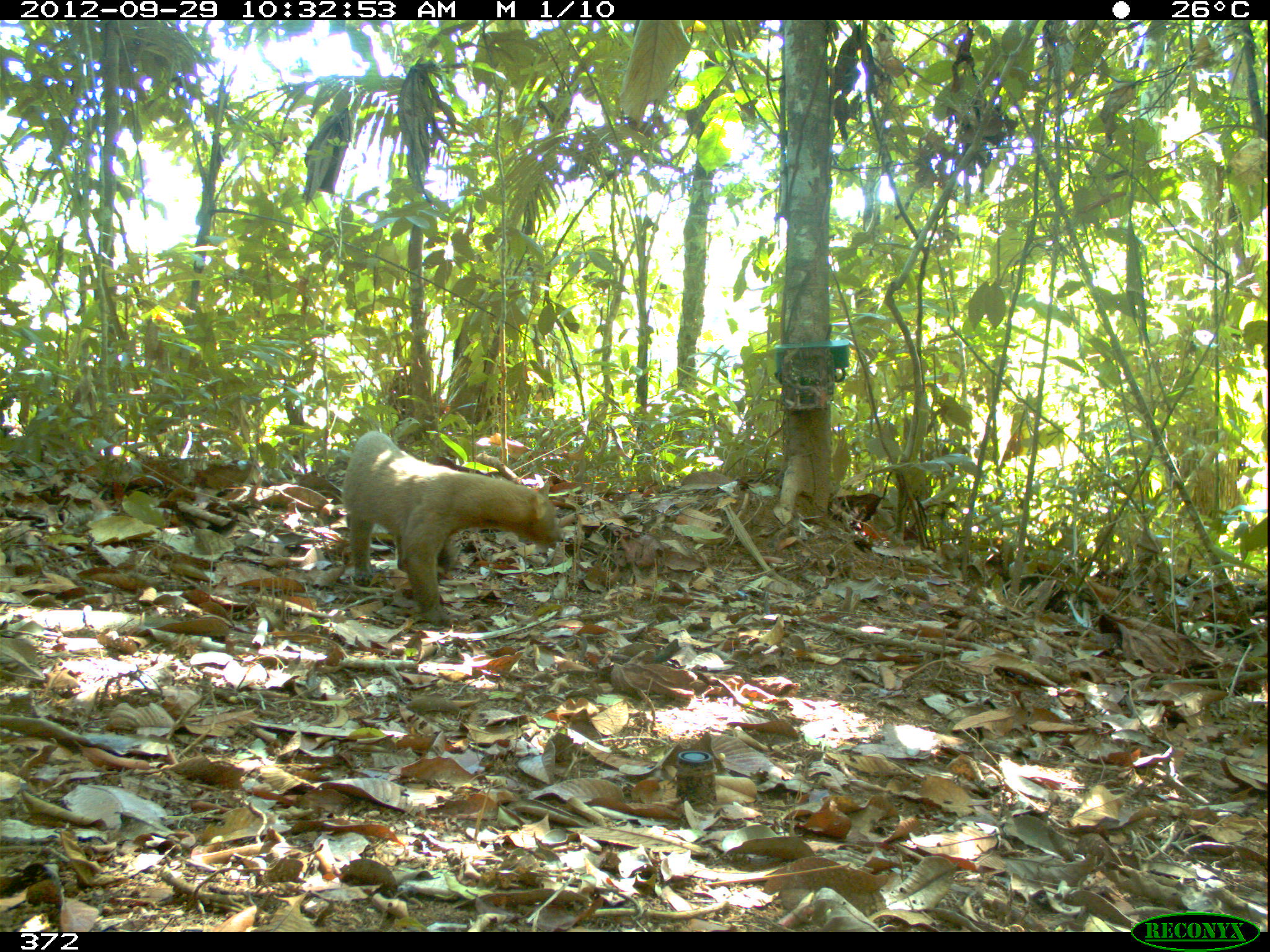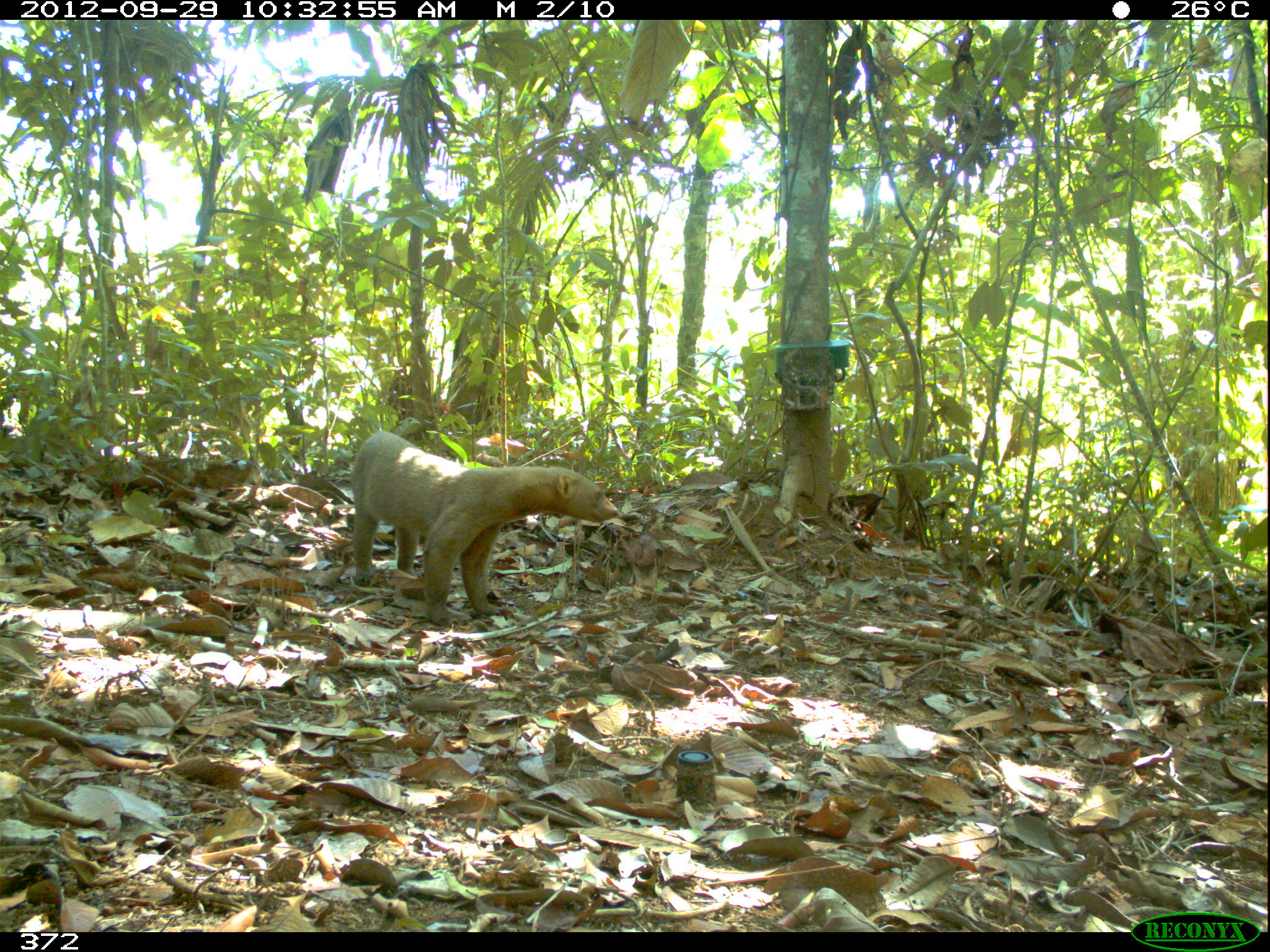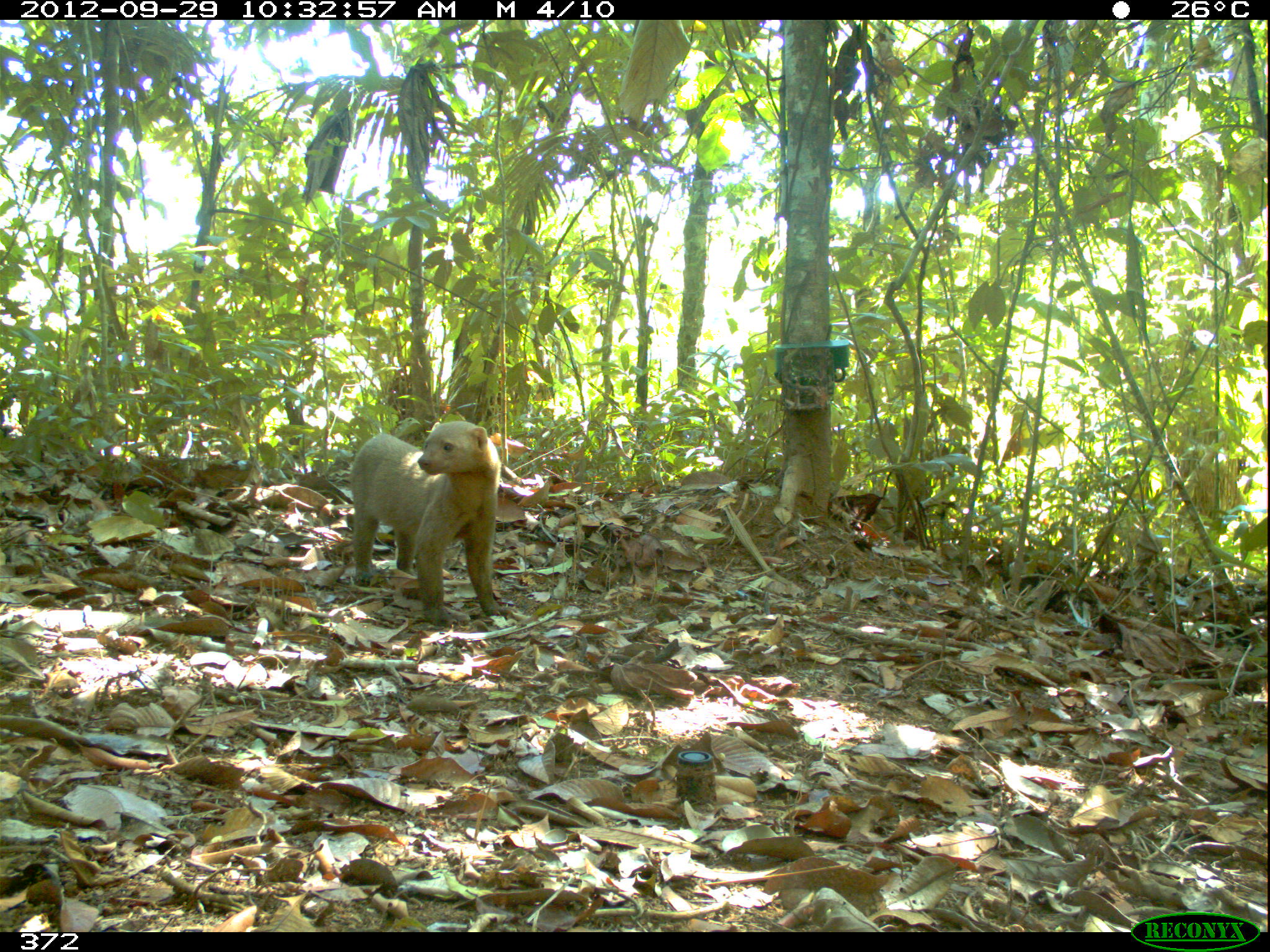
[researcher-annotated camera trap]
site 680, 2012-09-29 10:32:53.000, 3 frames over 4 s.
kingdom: Animalia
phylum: Chordata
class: Mammalia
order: Carnivora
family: Mustelidae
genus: Eira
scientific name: Eira barbara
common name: tayra